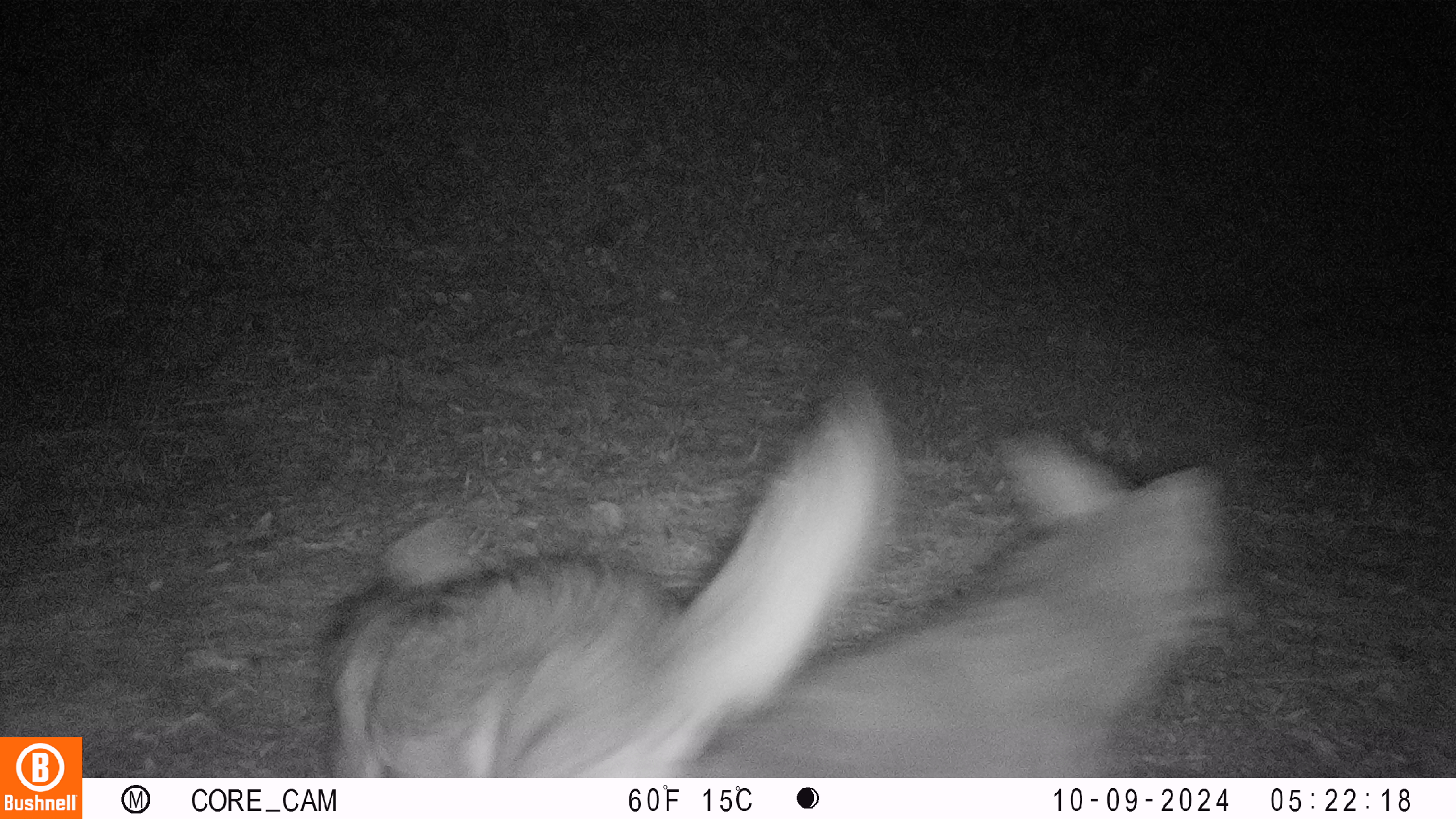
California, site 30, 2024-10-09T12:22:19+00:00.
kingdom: Animalia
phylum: Chordata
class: Mammalia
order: Carnivora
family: Canidae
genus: Canis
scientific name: Canis latrans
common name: coyote